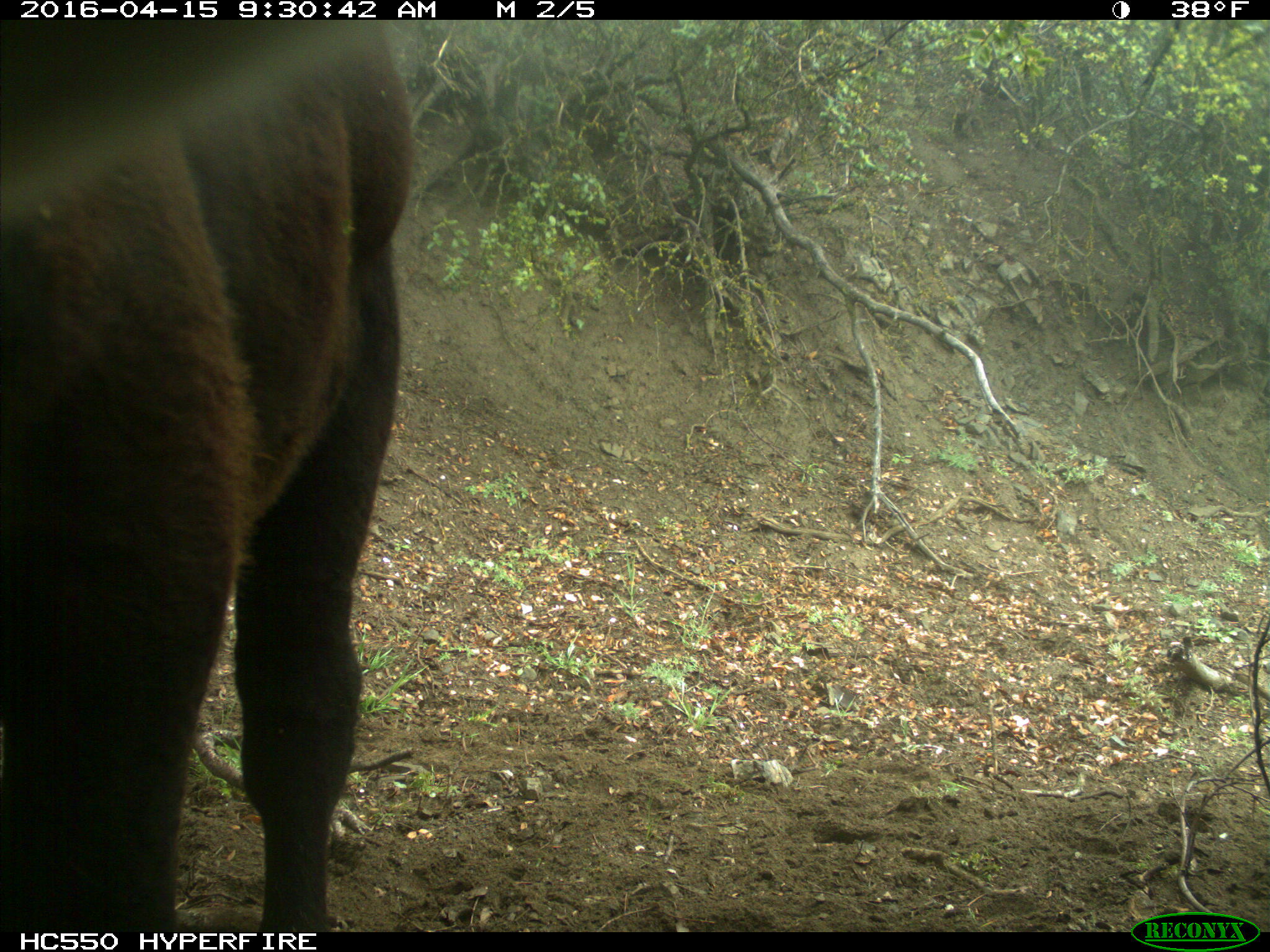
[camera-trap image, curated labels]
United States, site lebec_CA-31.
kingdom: Animalia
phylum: Chordata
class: Mammalia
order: Artiodactyla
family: Bovidae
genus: Bos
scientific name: Bos taurus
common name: domestic cow